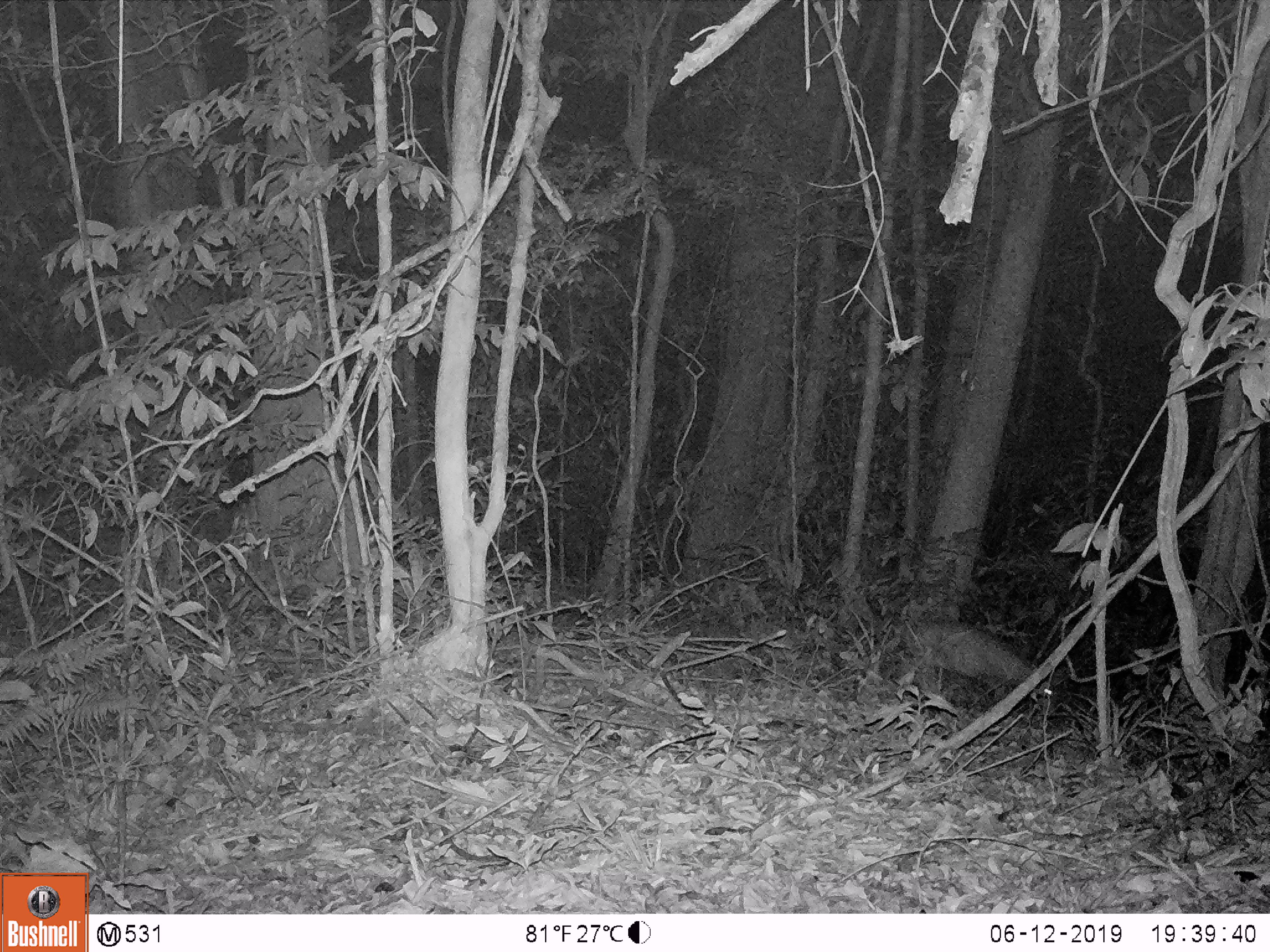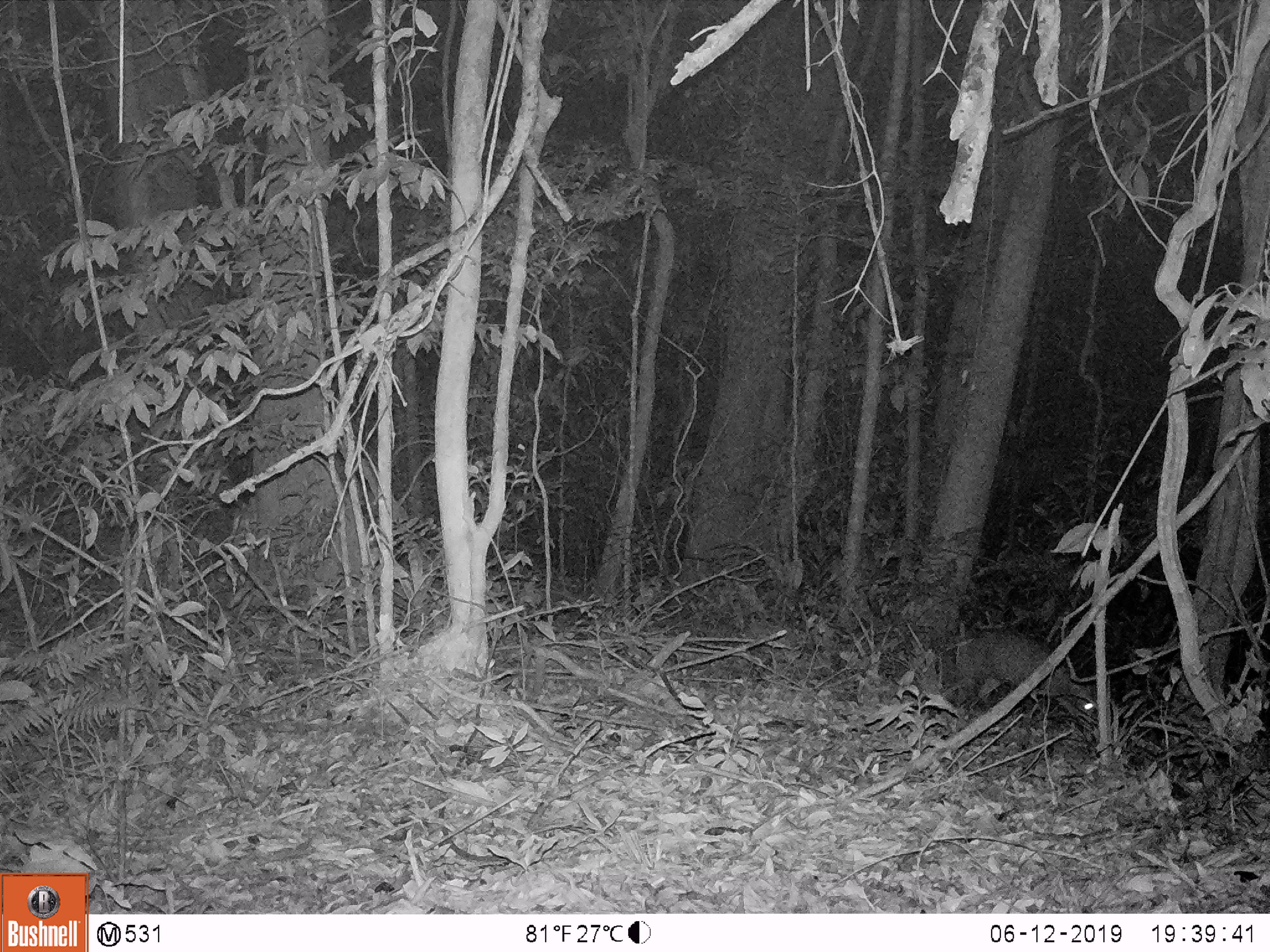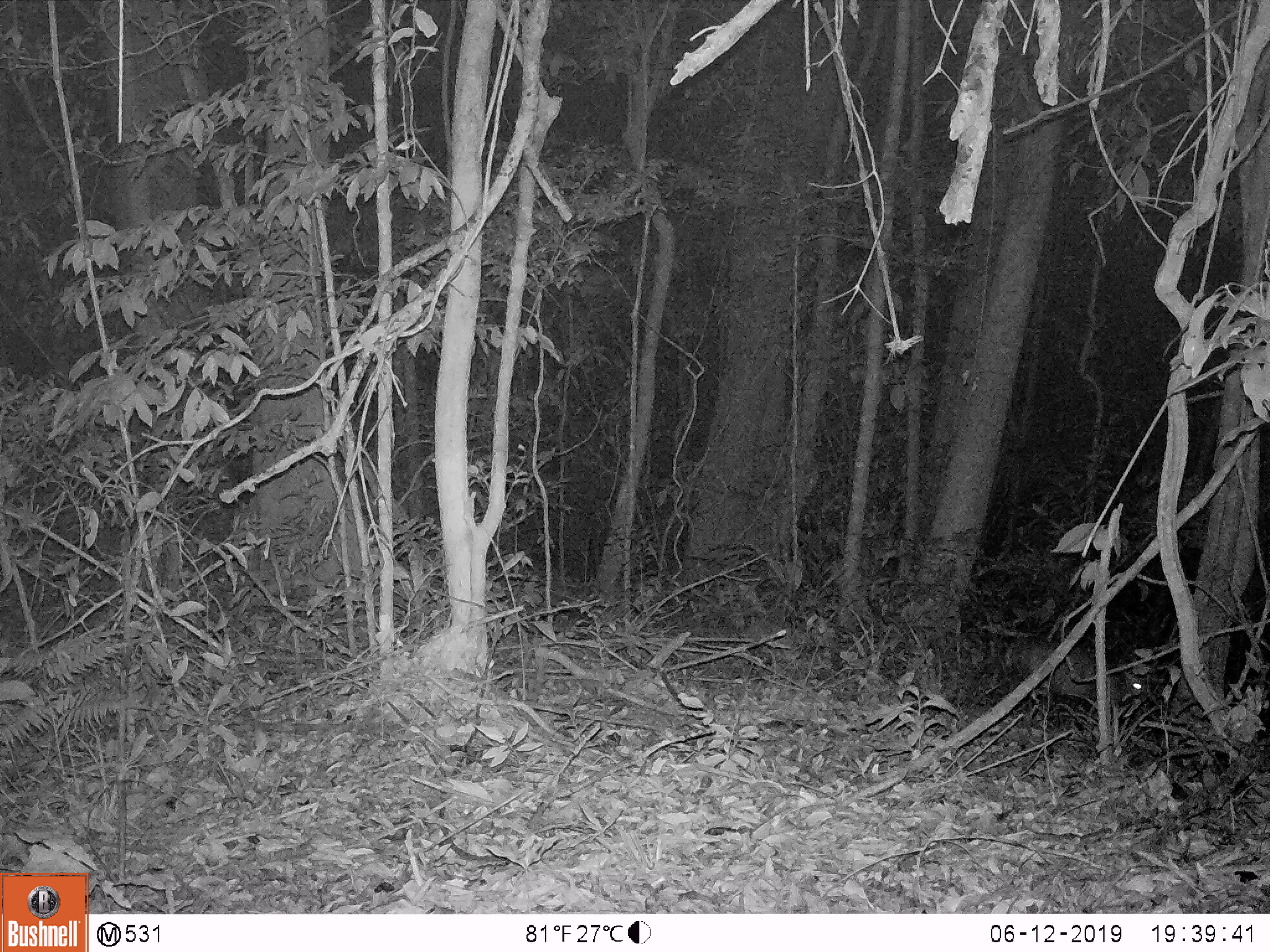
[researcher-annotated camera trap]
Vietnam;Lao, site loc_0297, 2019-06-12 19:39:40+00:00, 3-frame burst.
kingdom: Animalia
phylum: Chordata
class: Mammalia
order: Artiodactyla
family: Cervidae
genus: Muntiacus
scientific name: Muntiacus rooseveltorum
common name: roosevelt's muntjac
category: roosevelts muntjac group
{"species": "roosevelts muntjac group (roosevelt's muntjac) (Muntiacus rooseveltorum)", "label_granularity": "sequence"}